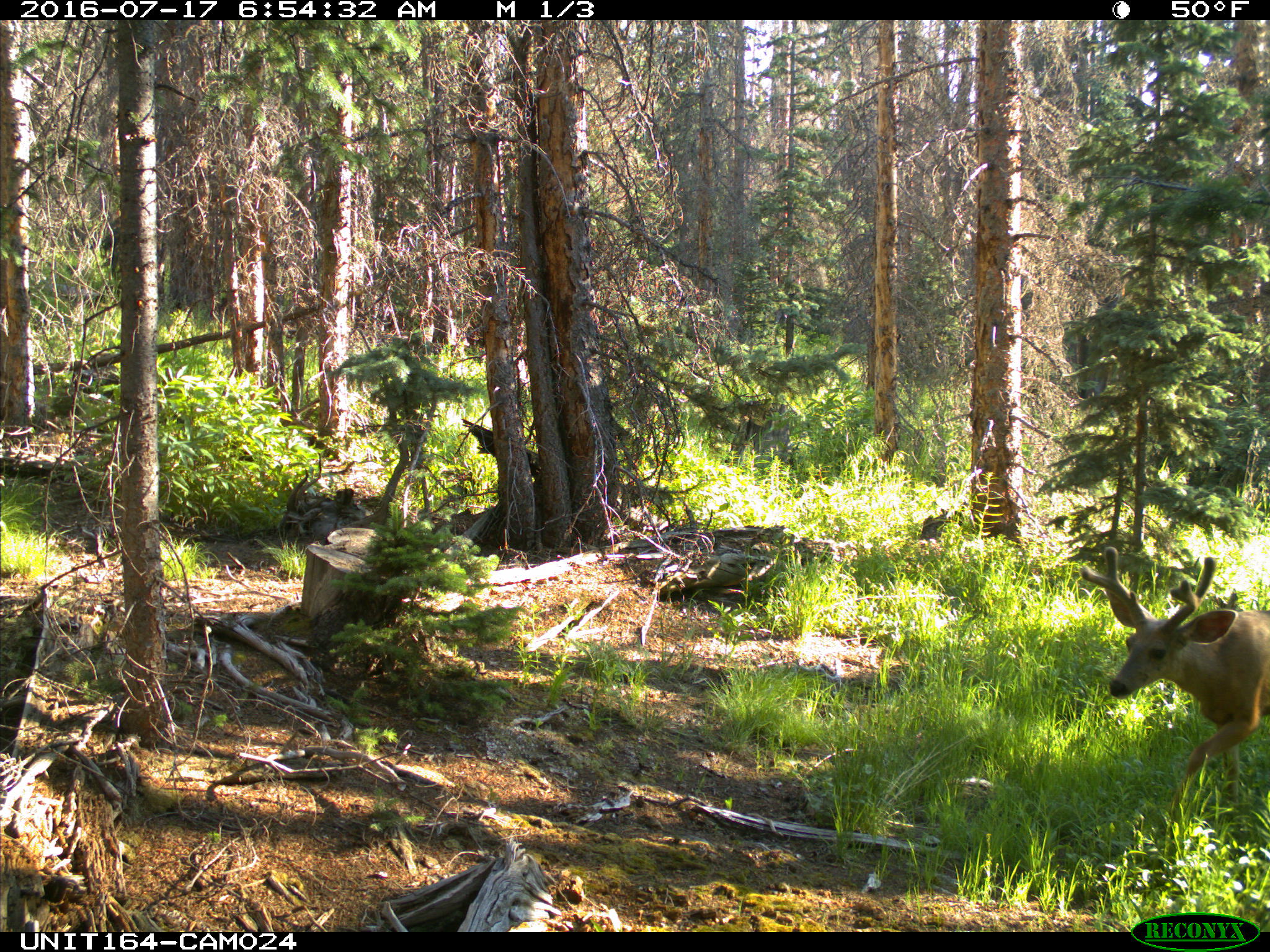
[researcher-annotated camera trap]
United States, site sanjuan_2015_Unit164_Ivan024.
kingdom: Animalia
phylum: Chordata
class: Mammalia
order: Artiodactyla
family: Cervidae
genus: Odocoileus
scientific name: Odocoileus hemionus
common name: mule deer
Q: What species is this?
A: Odocoileus hemionus (mule deer).